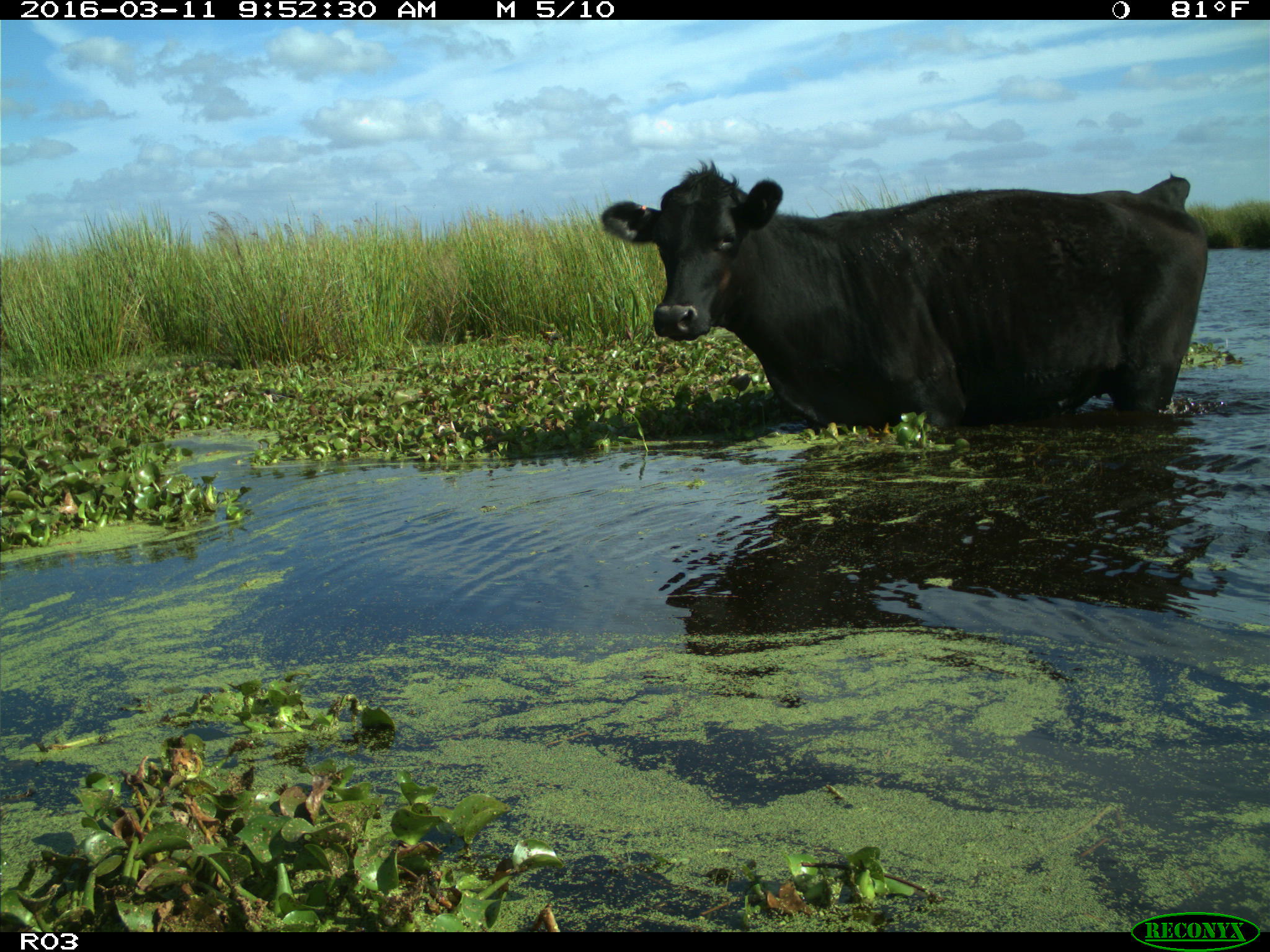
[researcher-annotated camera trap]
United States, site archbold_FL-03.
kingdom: Animalia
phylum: Chordata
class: Mammalia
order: Artiodactyla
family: Bovidae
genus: Bos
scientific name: Bos taurus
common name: domestic cow